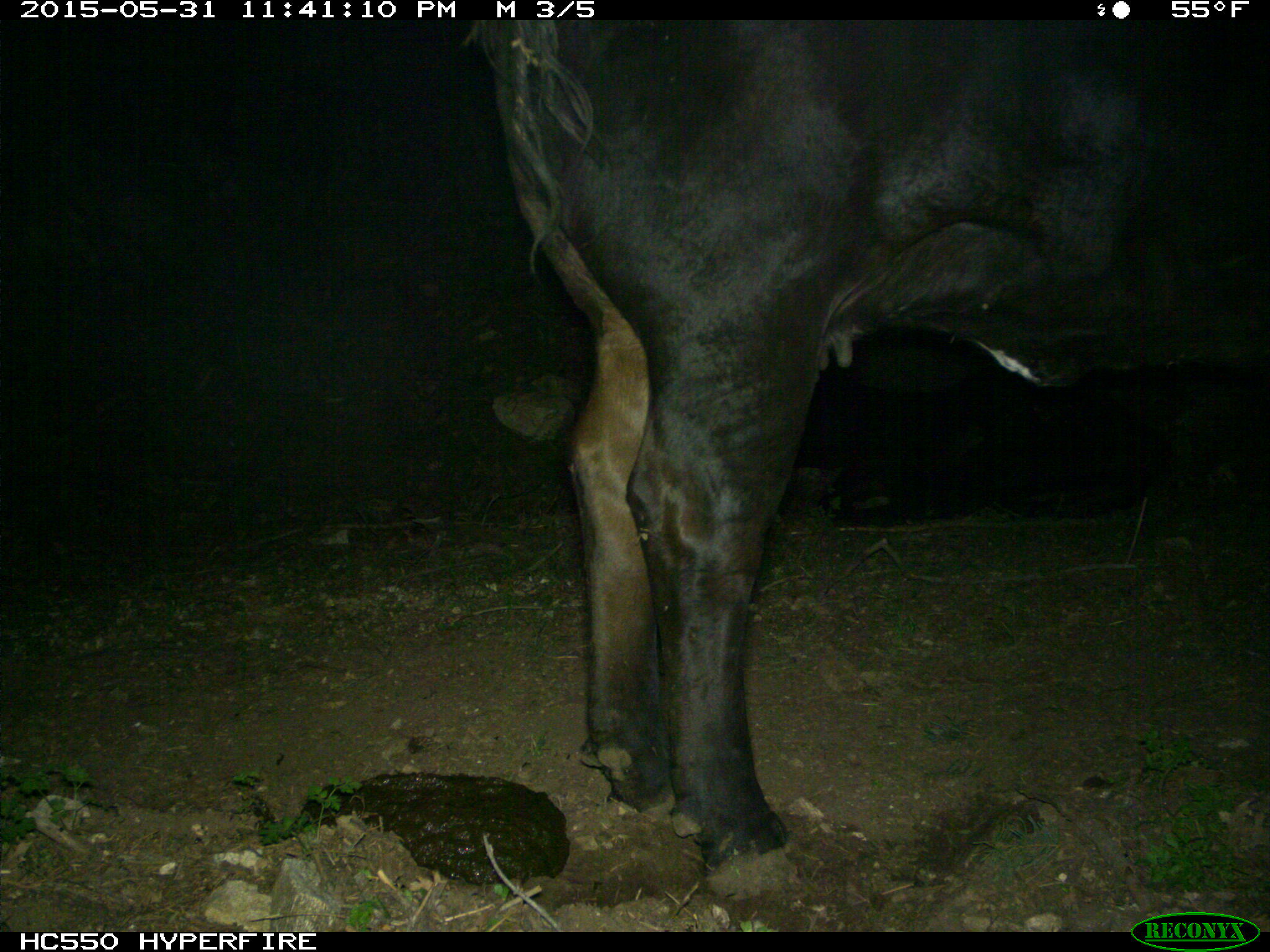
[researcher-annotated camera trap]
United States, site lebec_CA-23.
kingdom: Animalia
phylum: Chordata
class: Mammalia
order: Artiodactyla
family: Bovidae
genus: Bos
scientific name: Bos taurus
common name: domestic cow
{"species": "Bos taurus (domestic cow)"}